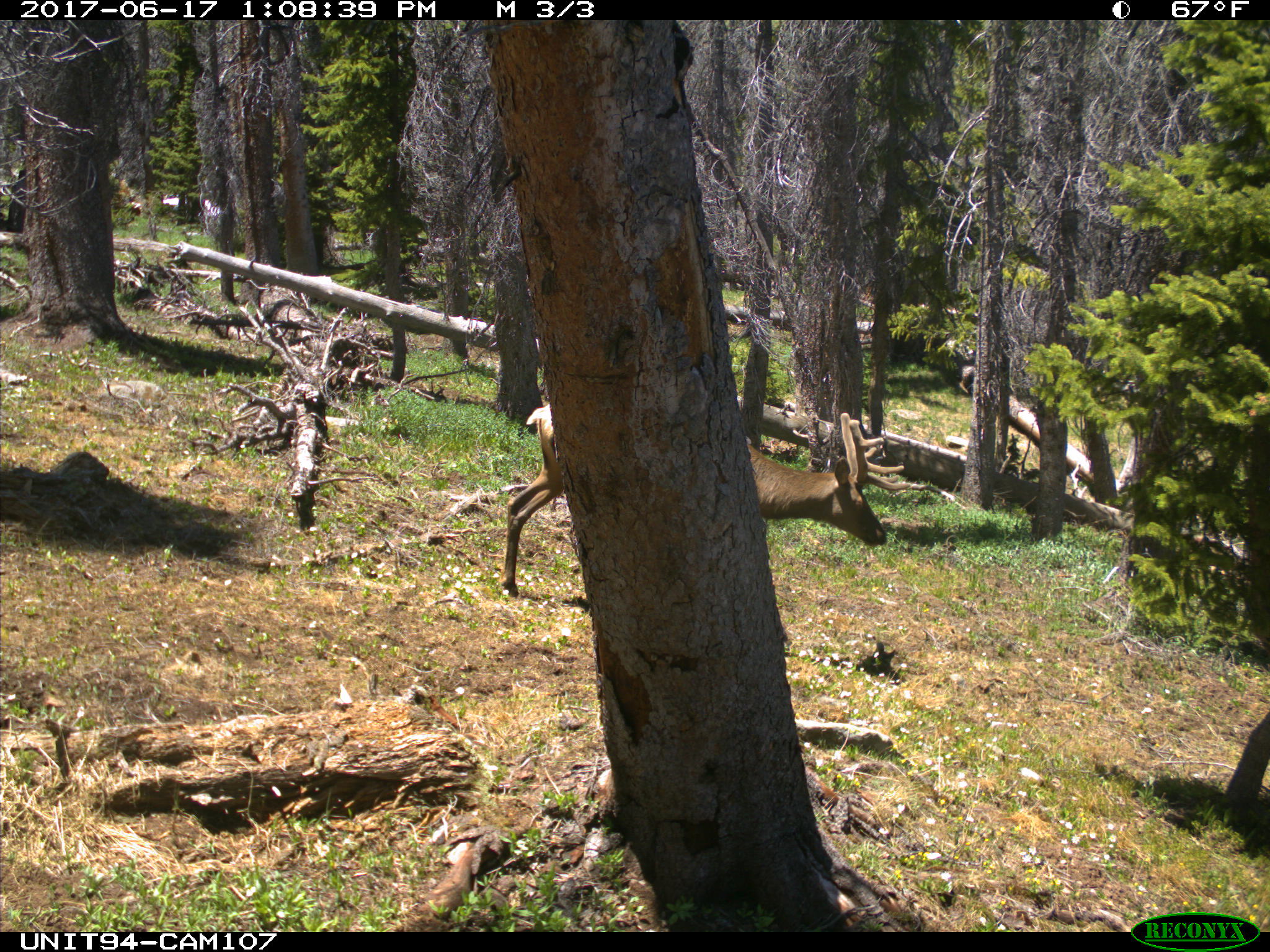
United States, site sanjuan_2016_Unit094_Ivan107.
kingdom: Animalia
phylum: Chordata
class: Mammalia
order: Artiodactyla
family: Cervidae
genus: Cervus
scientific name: Cervus elaphus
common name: red deer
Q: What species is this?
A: Cervus elaphus (red deer).